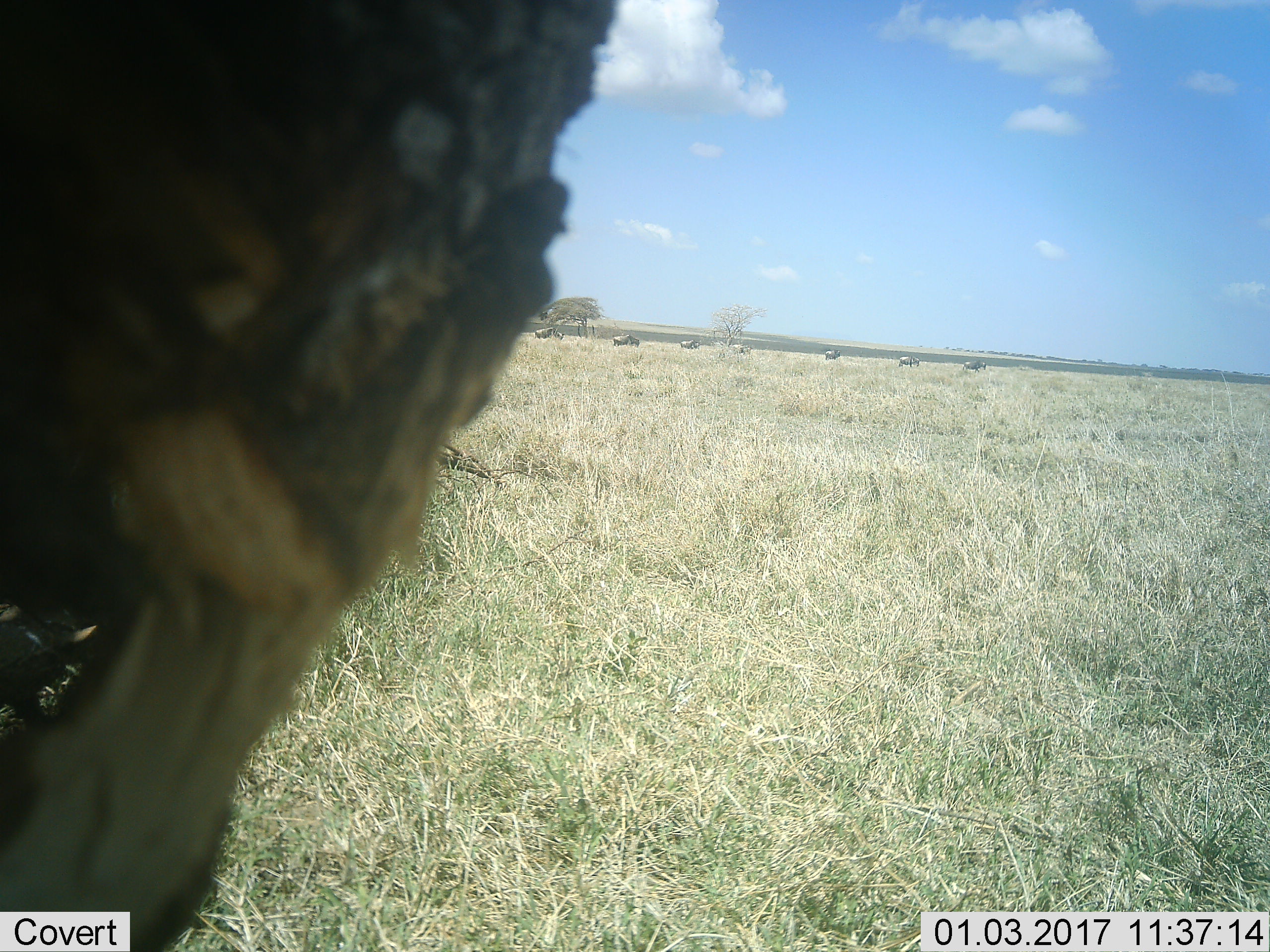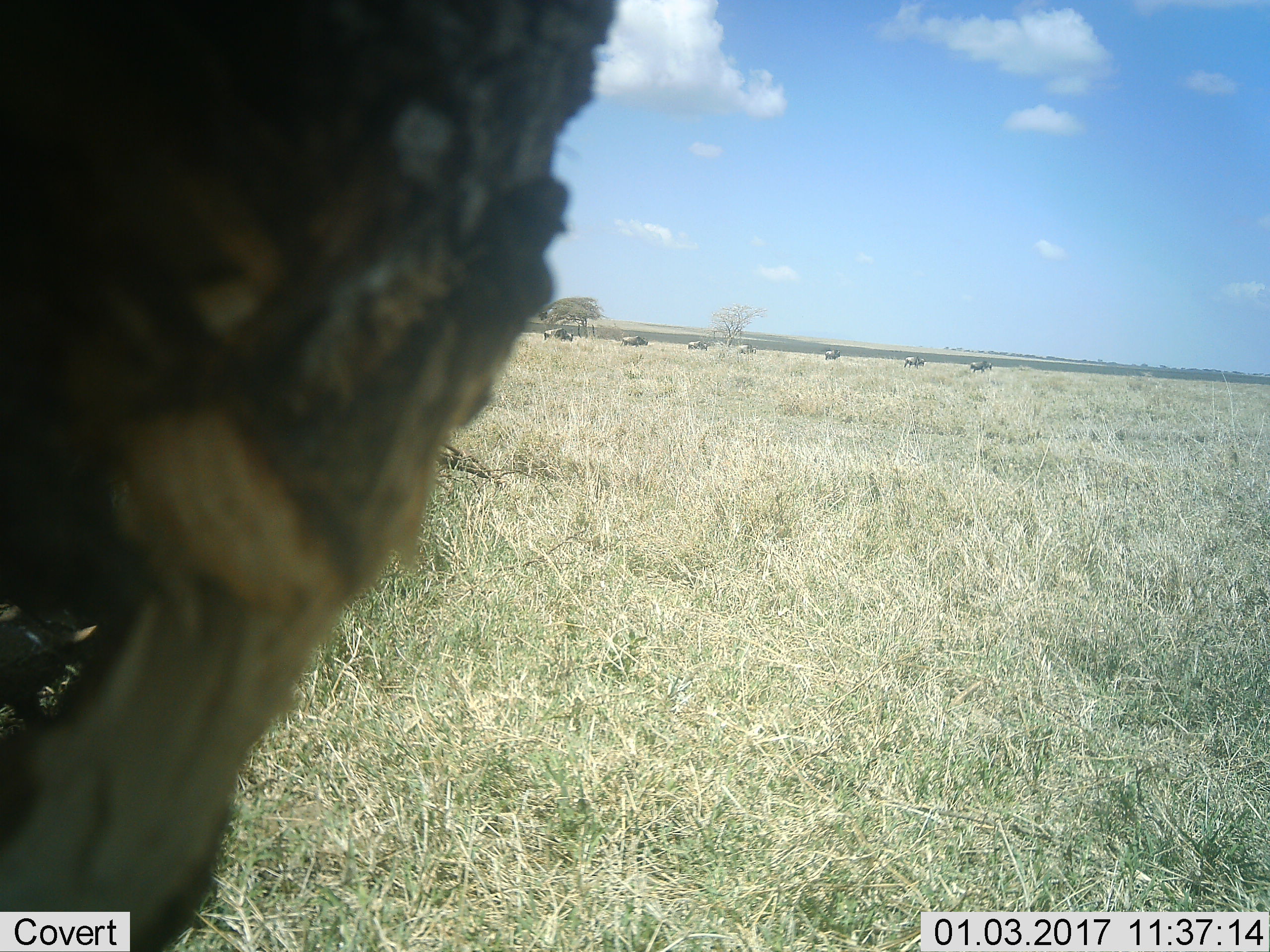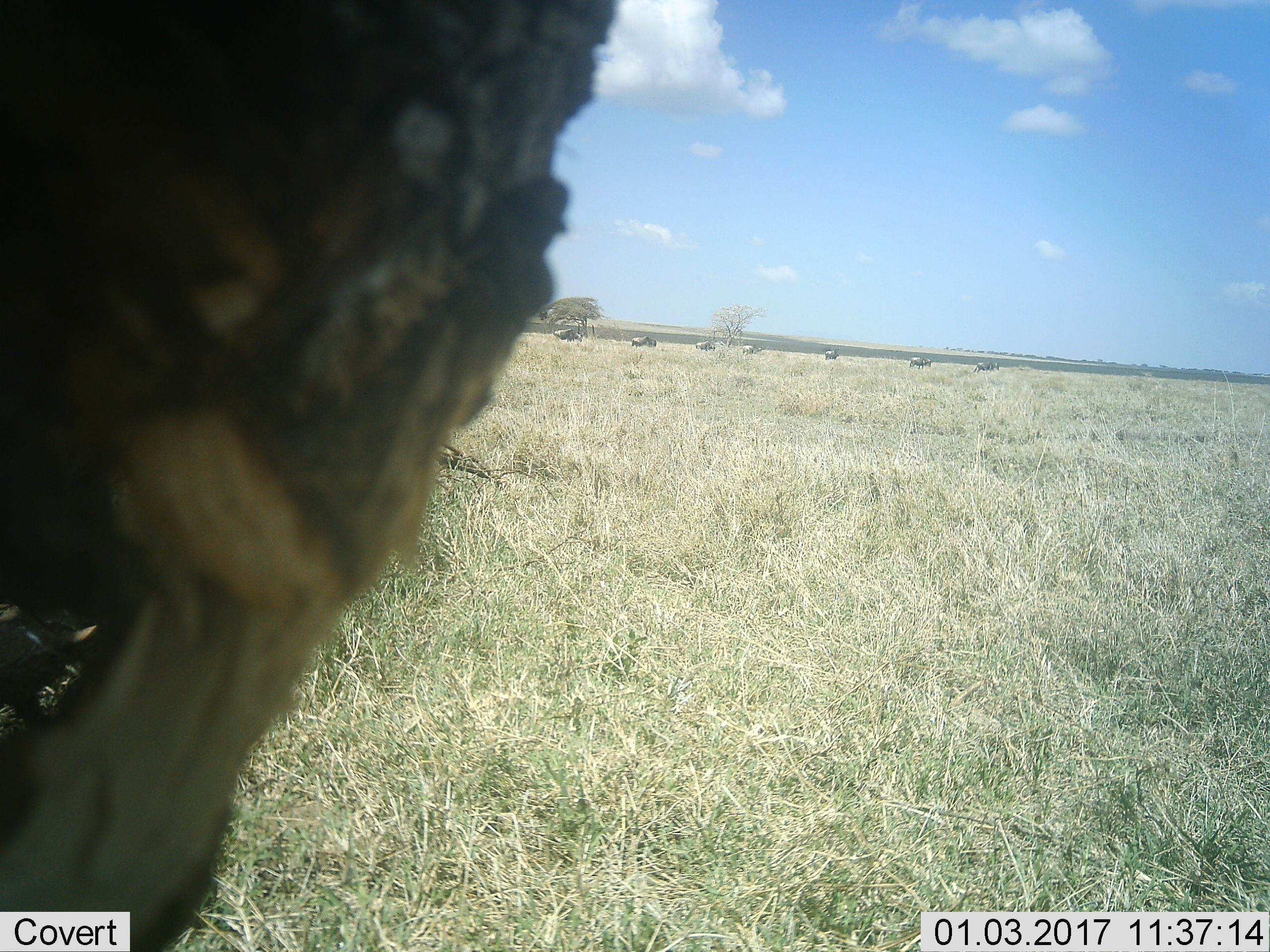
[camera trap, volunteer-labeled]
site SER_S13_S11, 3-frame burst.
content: unidentified animal